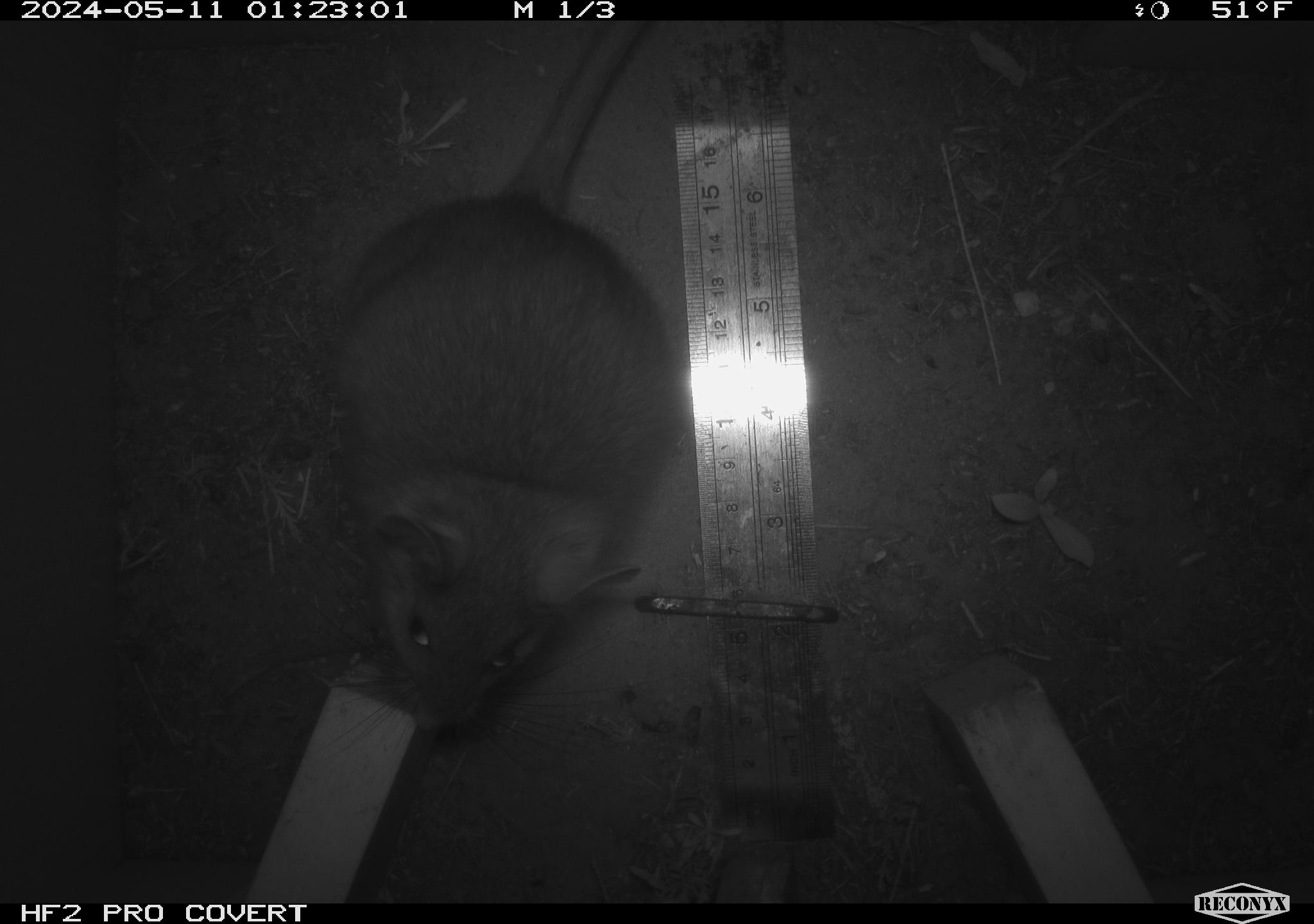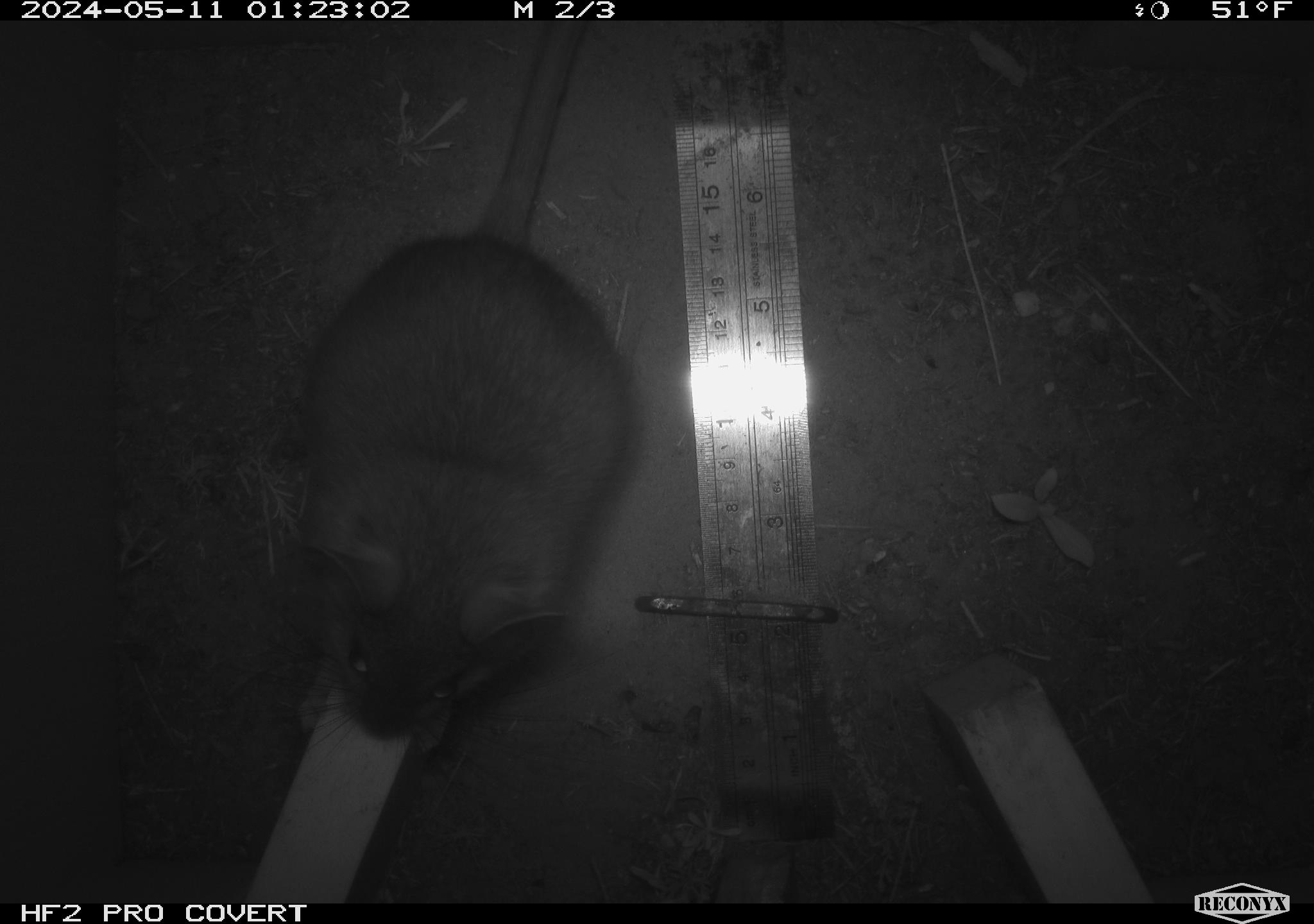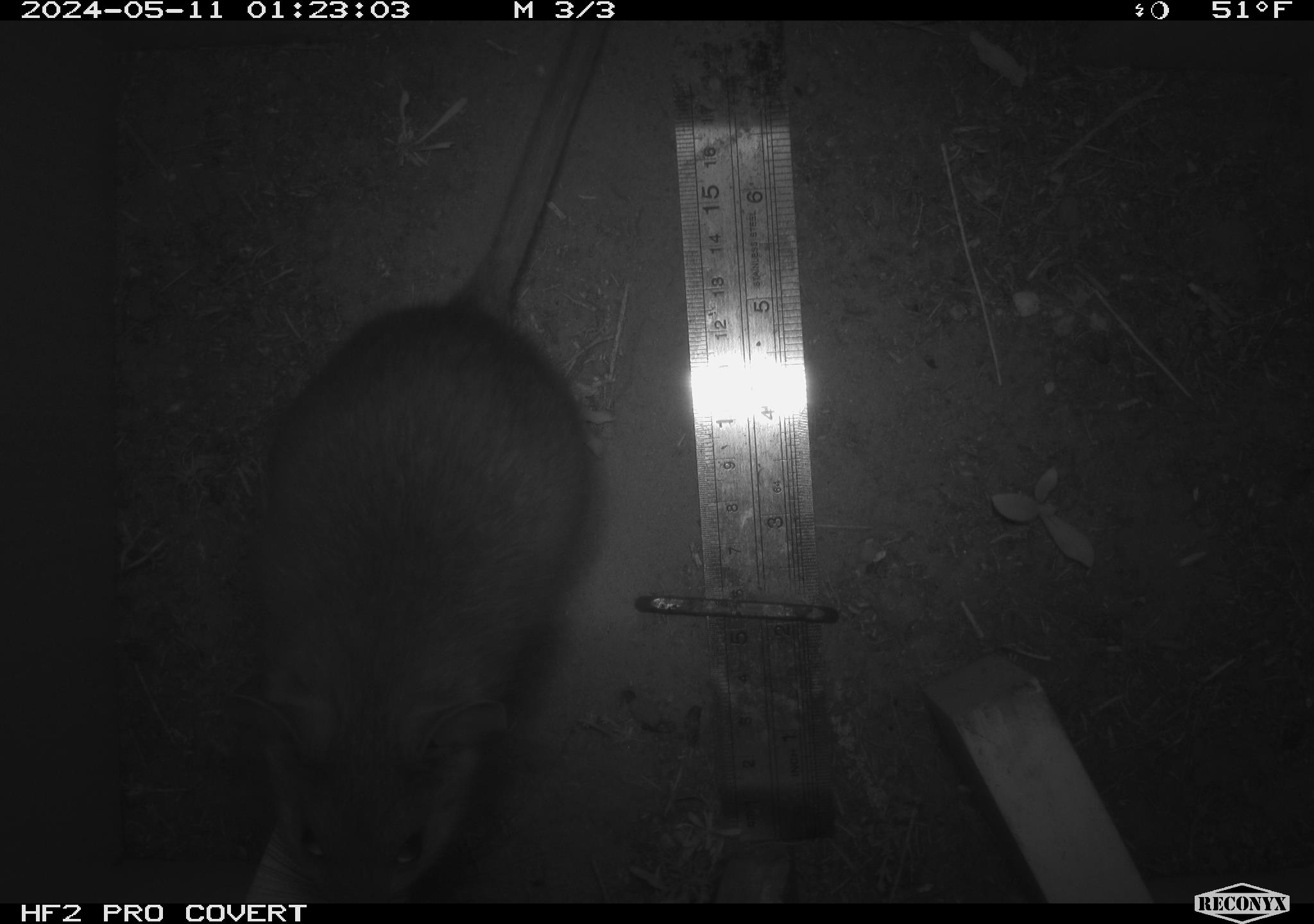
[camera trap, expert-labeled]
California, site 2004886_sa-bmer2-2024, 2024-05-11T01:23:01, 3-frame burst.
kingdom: Animalia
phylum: Chordata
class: Mammalia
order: Rodentia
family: Muridae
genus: Rattus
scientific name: Rattus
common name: rat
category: rattus species